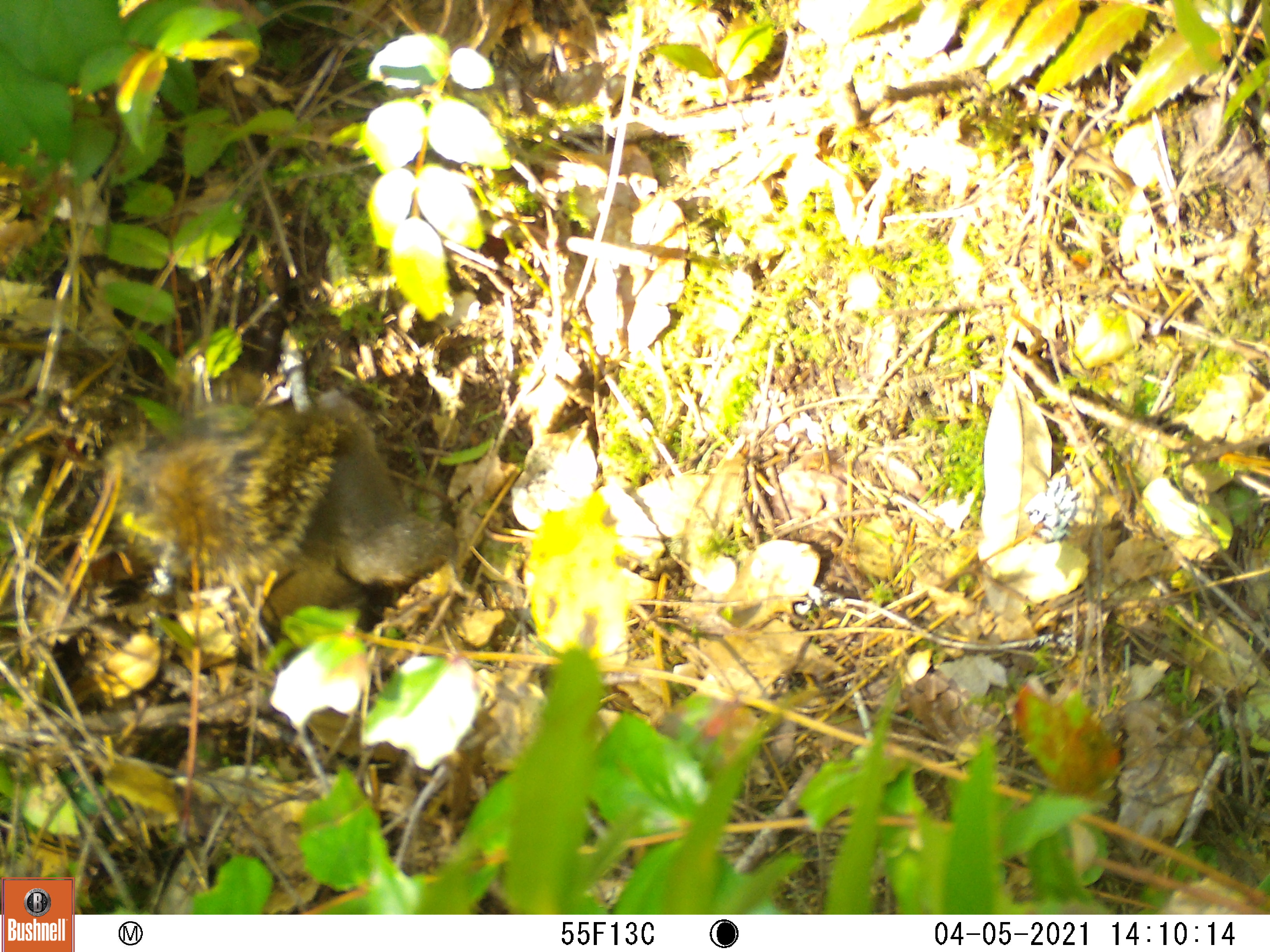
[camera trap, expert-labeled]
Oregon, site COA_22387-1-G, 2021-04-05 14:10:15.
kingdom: Animalia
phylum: Chordata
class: Mammalia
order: Rodentia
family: Sciuridae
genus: Tamiasciurus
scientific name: Tamiasciurus douglasii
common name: douglas squirrel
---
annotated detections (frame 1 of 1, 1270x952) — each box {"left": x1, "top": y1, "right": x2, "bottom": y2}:
douglas squirrel: {"left": 122, "top": 386, "right": 467, "bottom": 641}